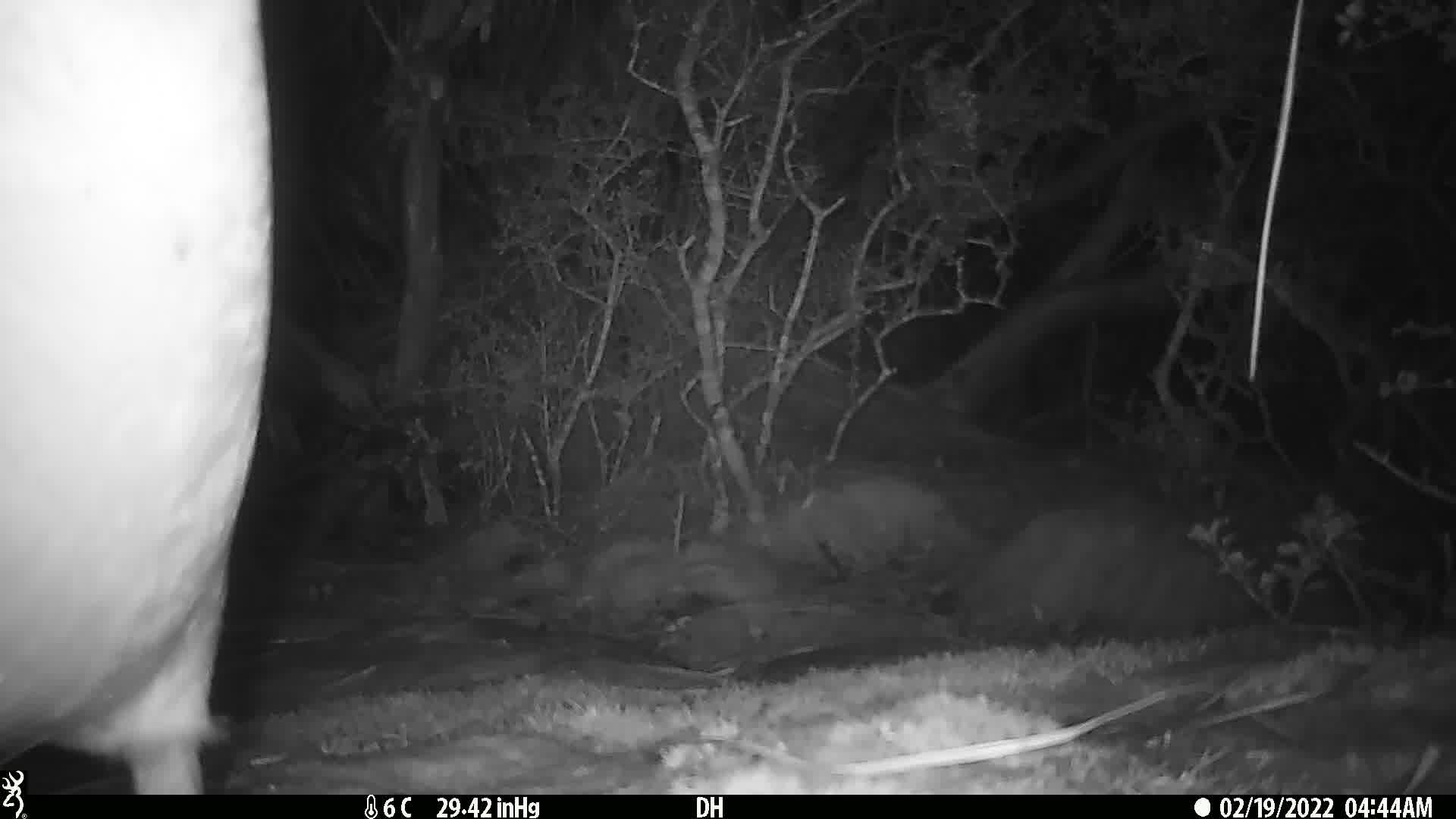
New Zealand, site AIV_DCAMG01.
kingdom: Animalia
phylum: Chordata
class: Aves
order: Sphenisciformes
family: Spheniscidae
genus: Megadyptes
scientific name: Megadyptes antipodes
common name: yellow-eyed penguin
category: yellow eyed penguin